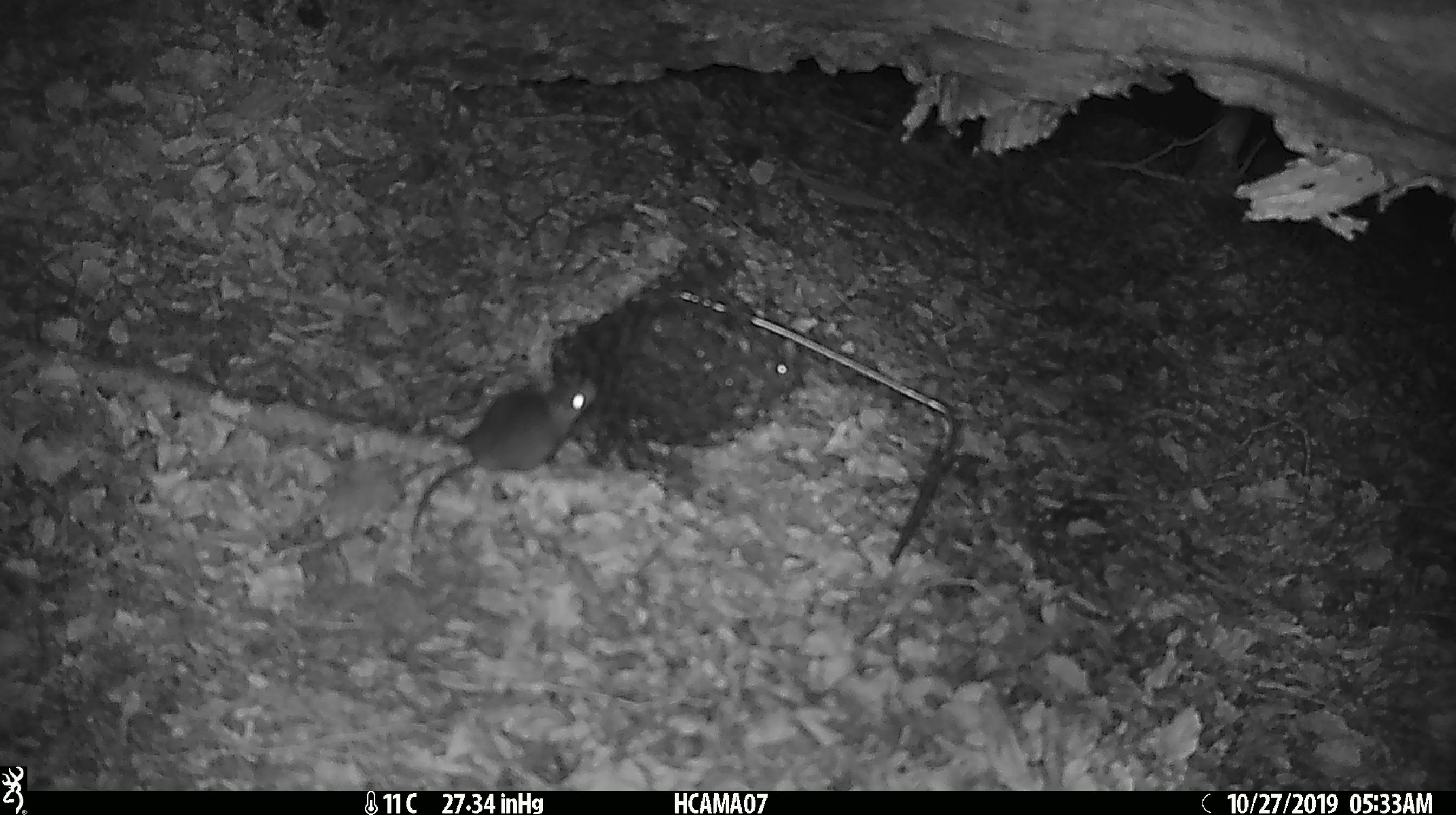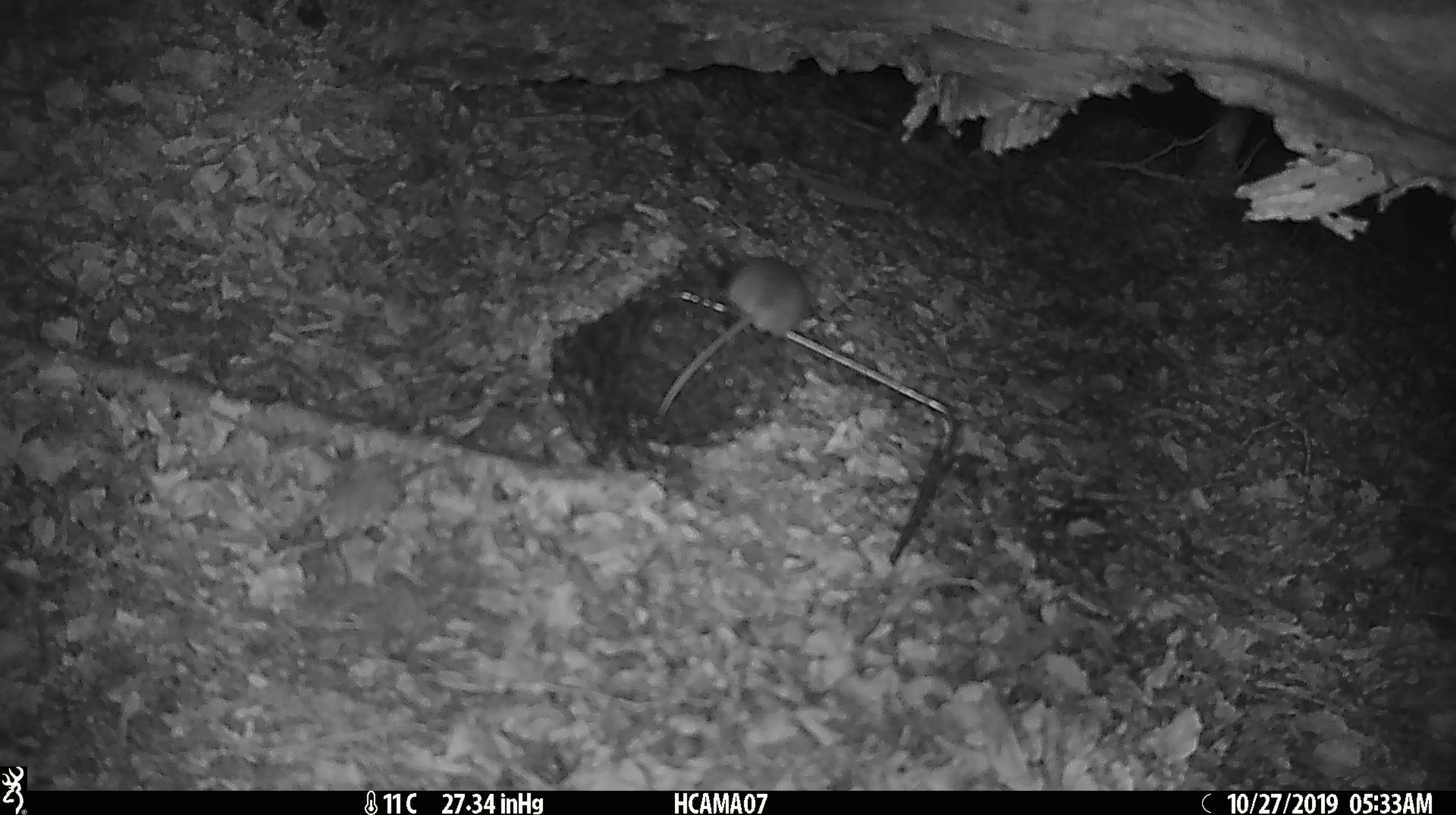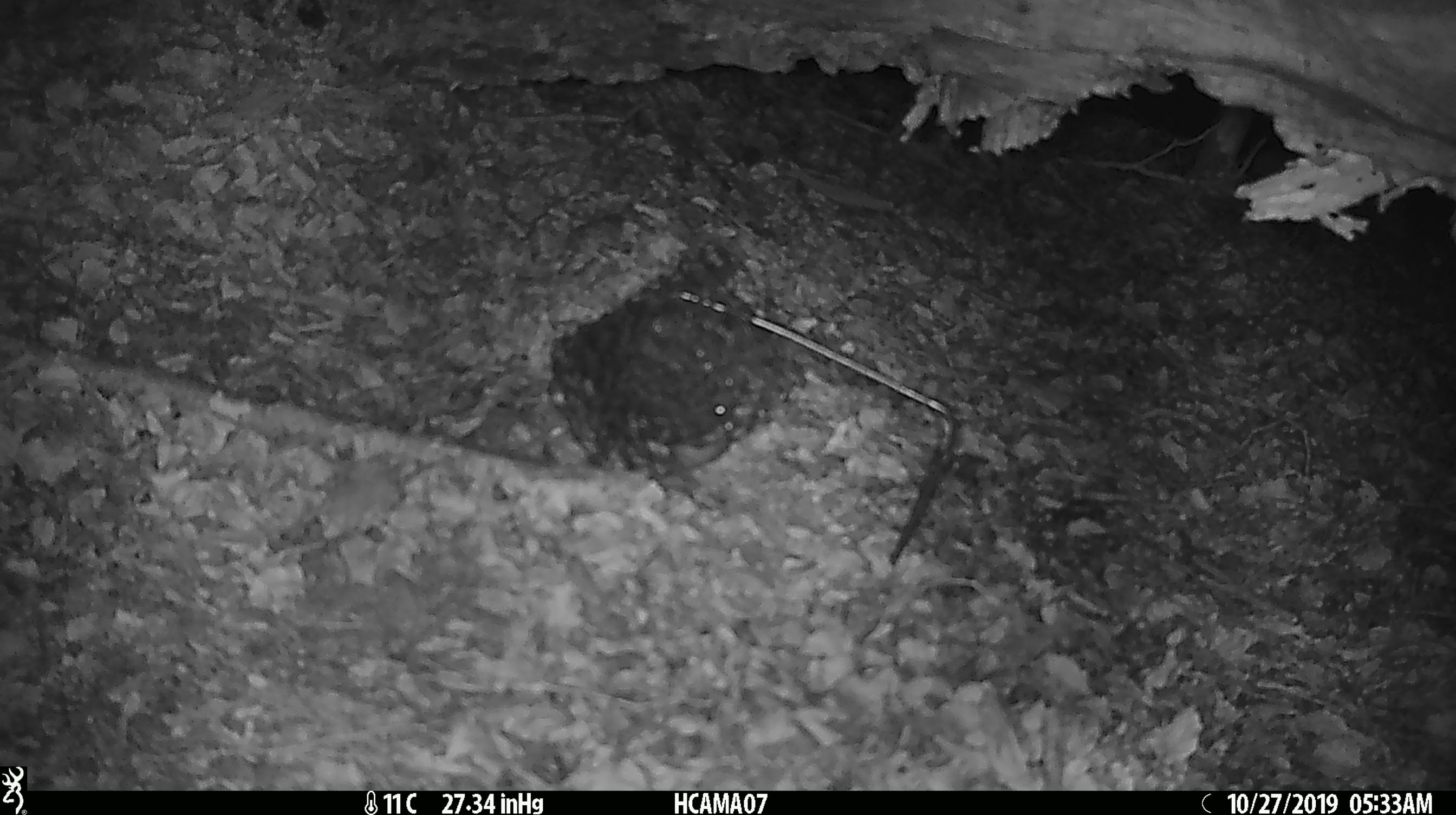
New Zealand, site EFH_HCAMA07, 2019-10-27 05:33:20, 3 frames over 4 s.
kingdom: Animalia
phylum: Chordata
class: Mammalia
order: Rodentia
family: Muridae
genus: Mus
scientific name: Mus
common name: mouse